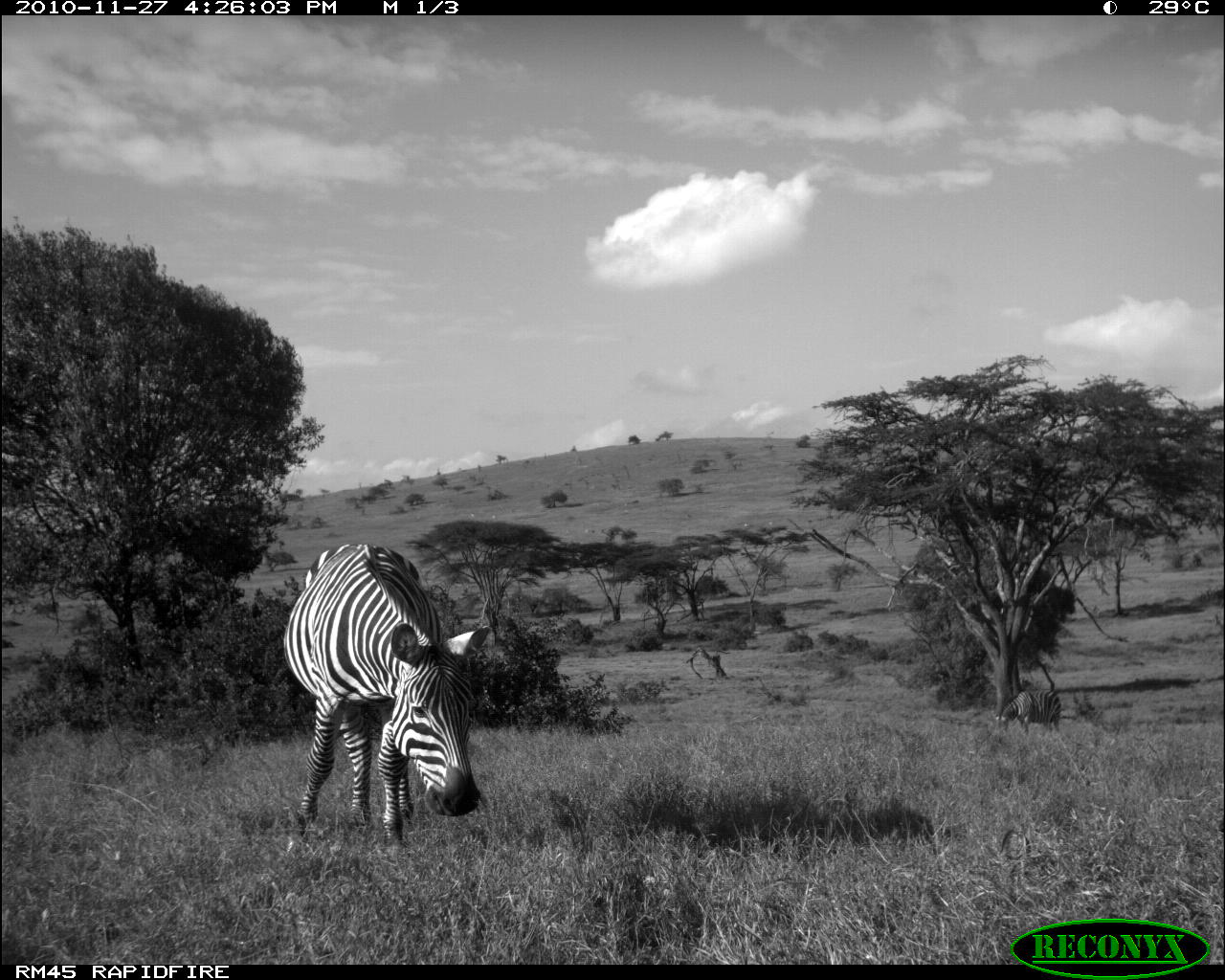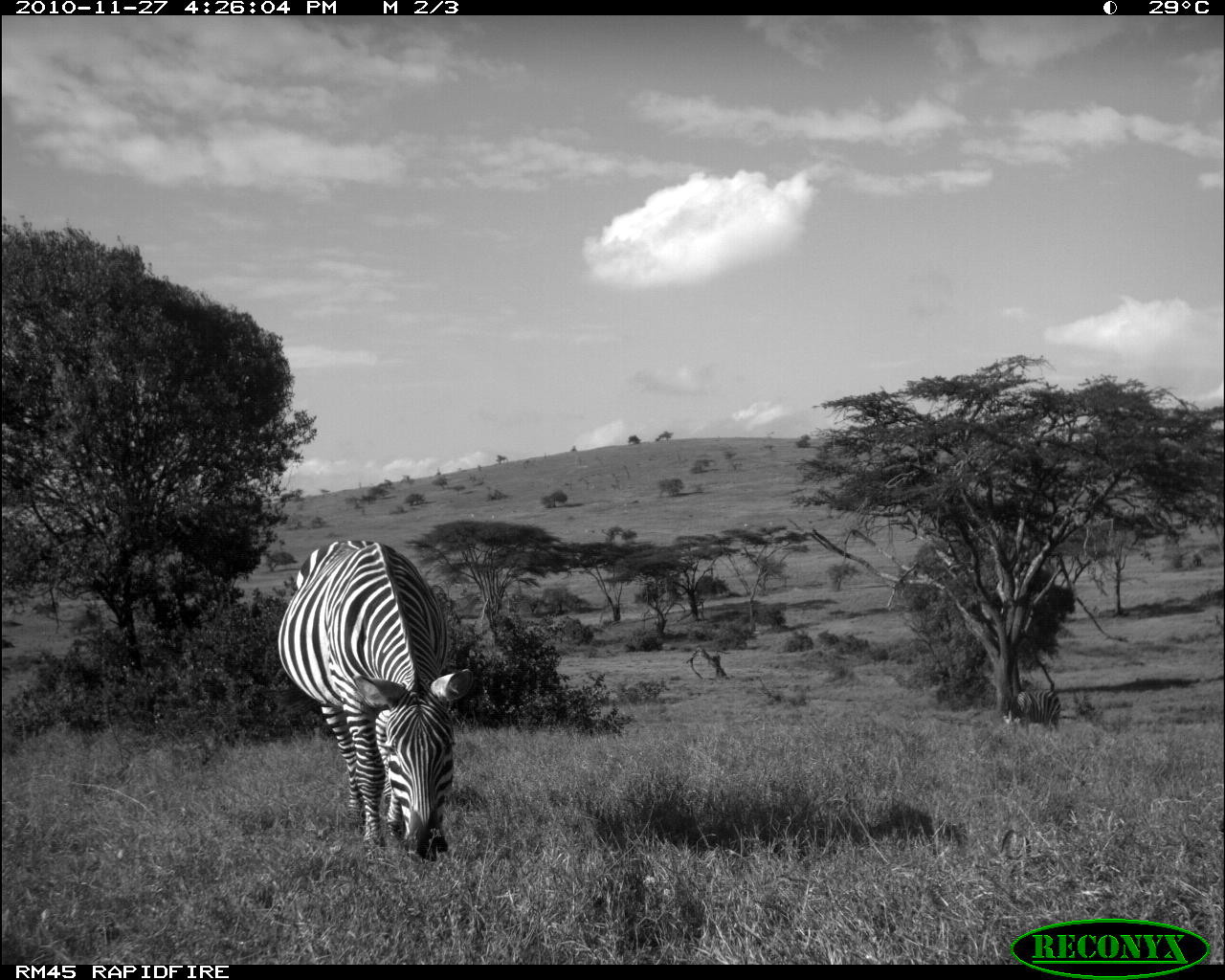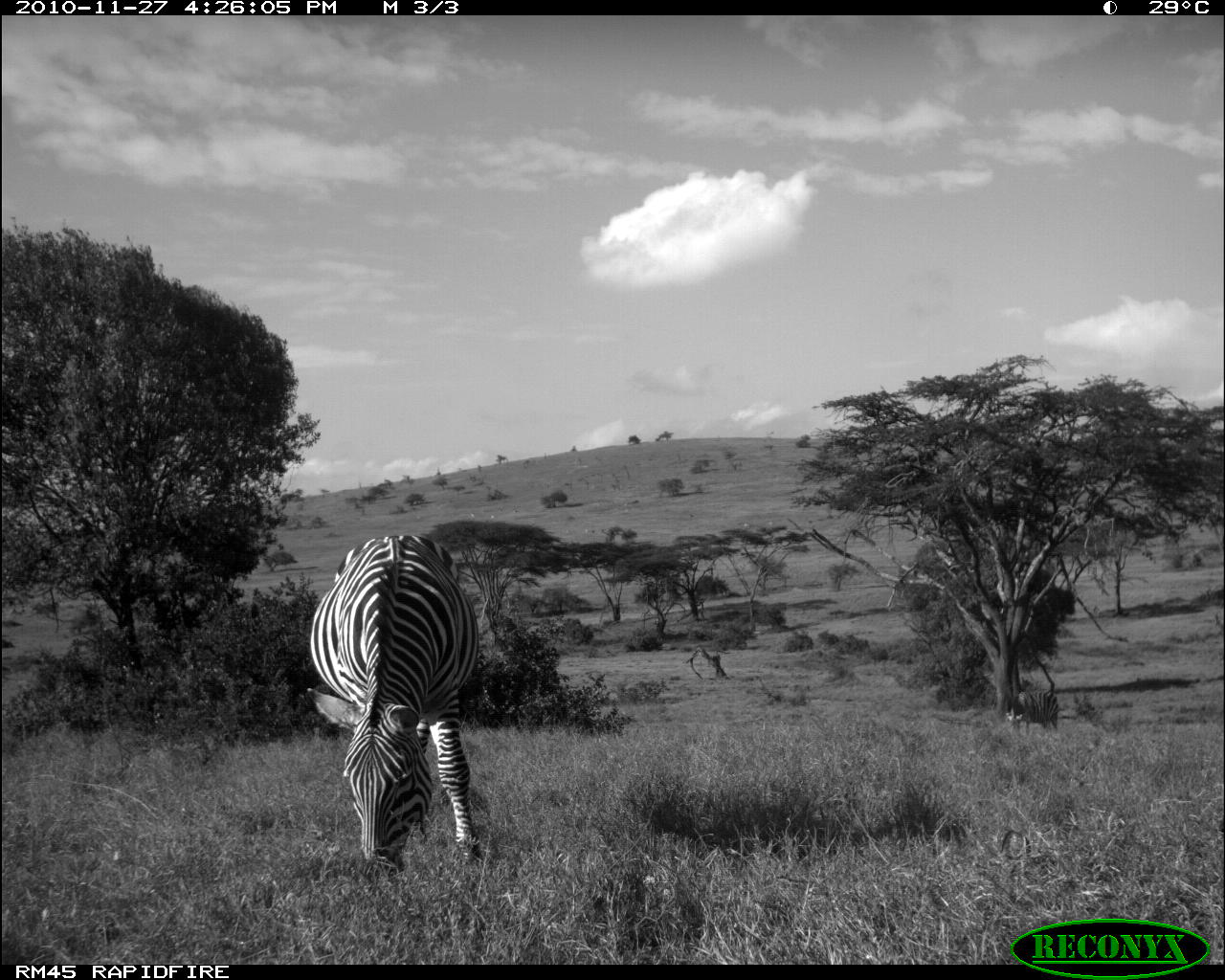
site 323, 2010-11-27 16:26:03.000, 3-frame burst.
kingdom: Animalia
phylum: Chordata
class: Mammalia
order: Perissodactyla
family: Equidae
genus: Equus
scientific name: Equus quagga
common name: plains zebra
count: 2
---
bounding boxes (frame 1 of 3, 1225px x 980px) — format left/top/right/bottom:
equus quagga: 281/542/491/845; 994/687/1063/736